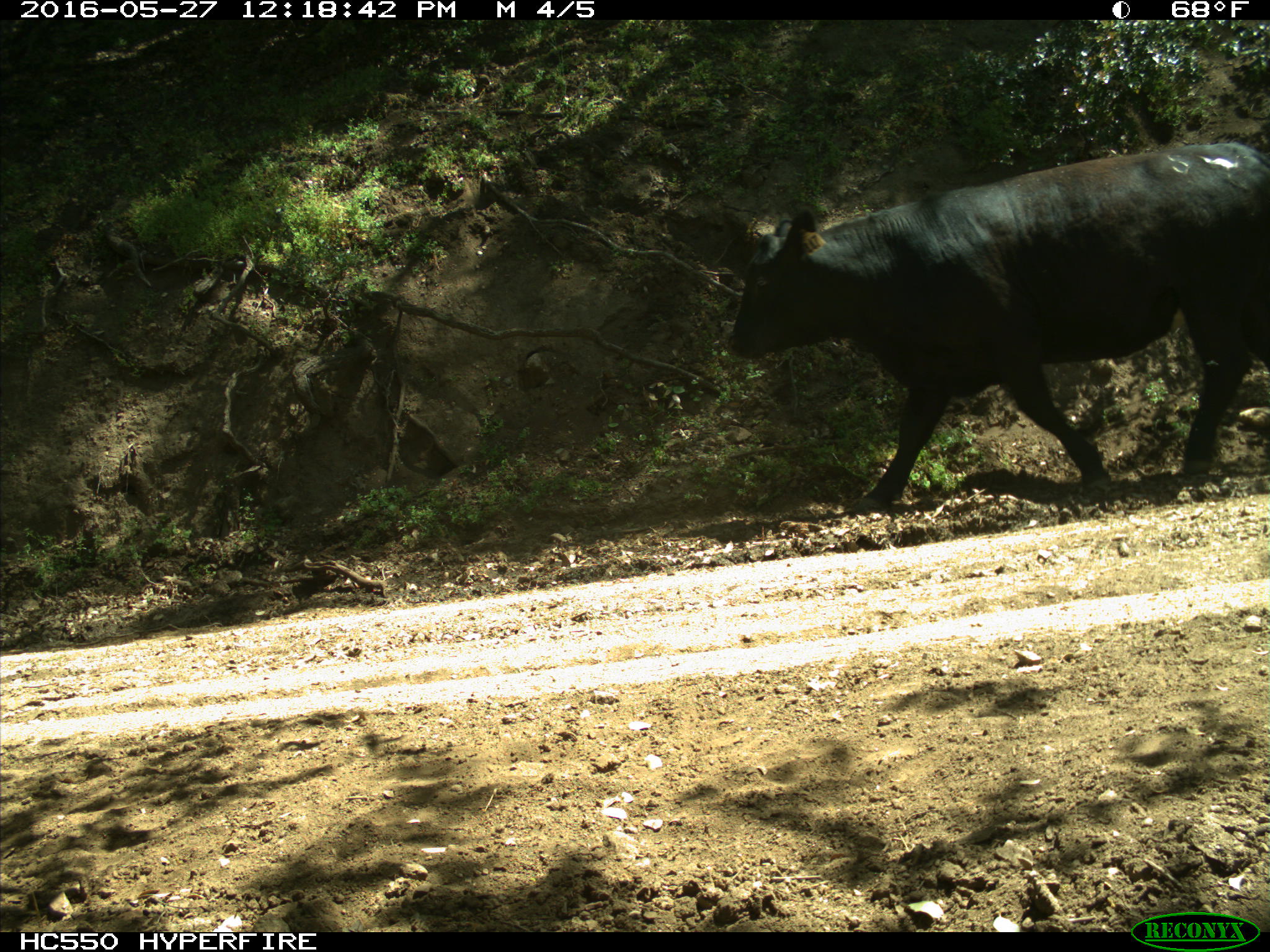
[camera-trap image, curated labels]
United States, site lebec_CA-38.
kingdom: Animalia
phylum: Chordata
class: Mammalia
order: Artiodactyla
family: Bovidae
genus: Bos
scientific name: Bos taurus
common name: domestic cow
Bos taurus (domestic cow).